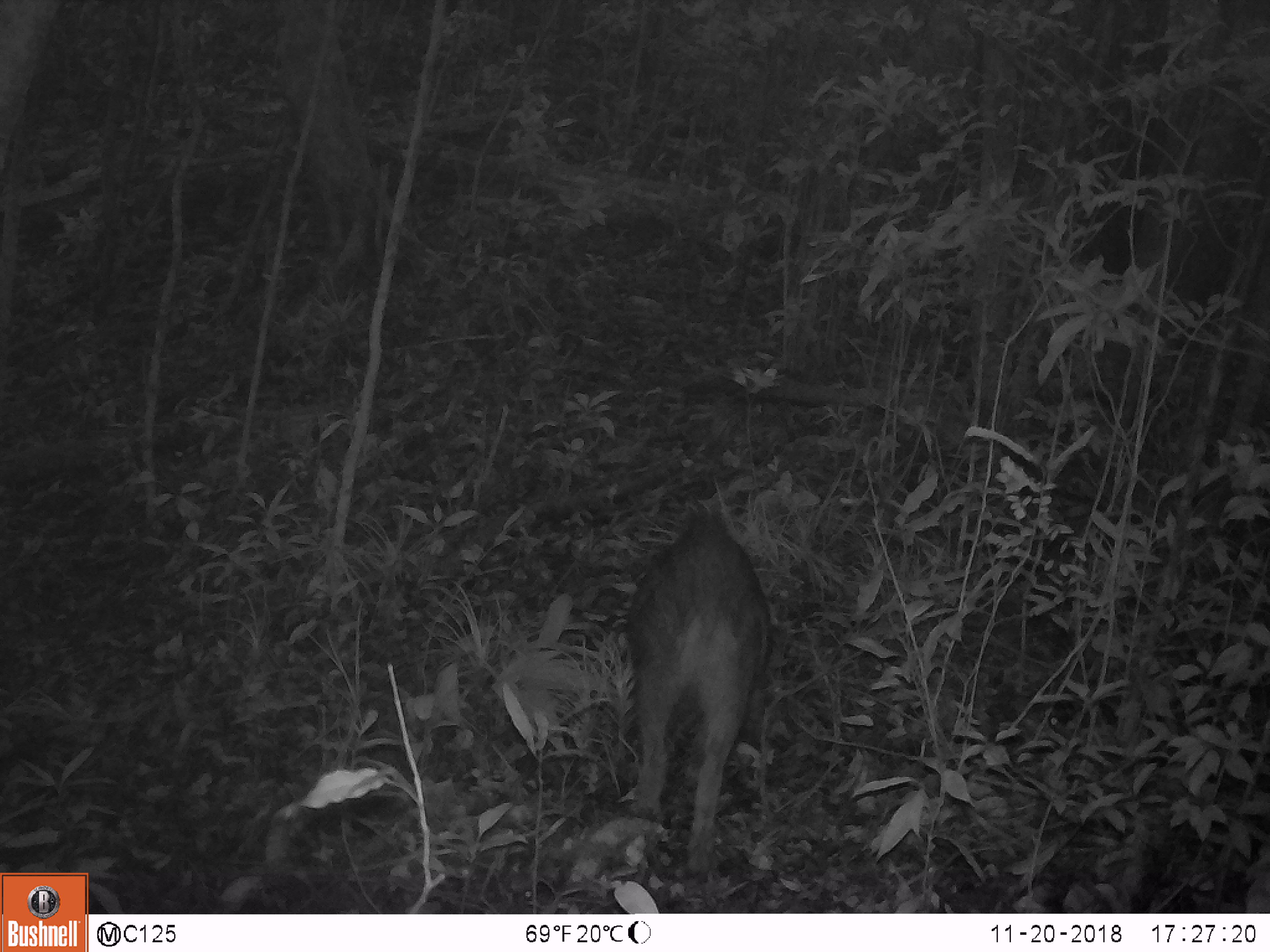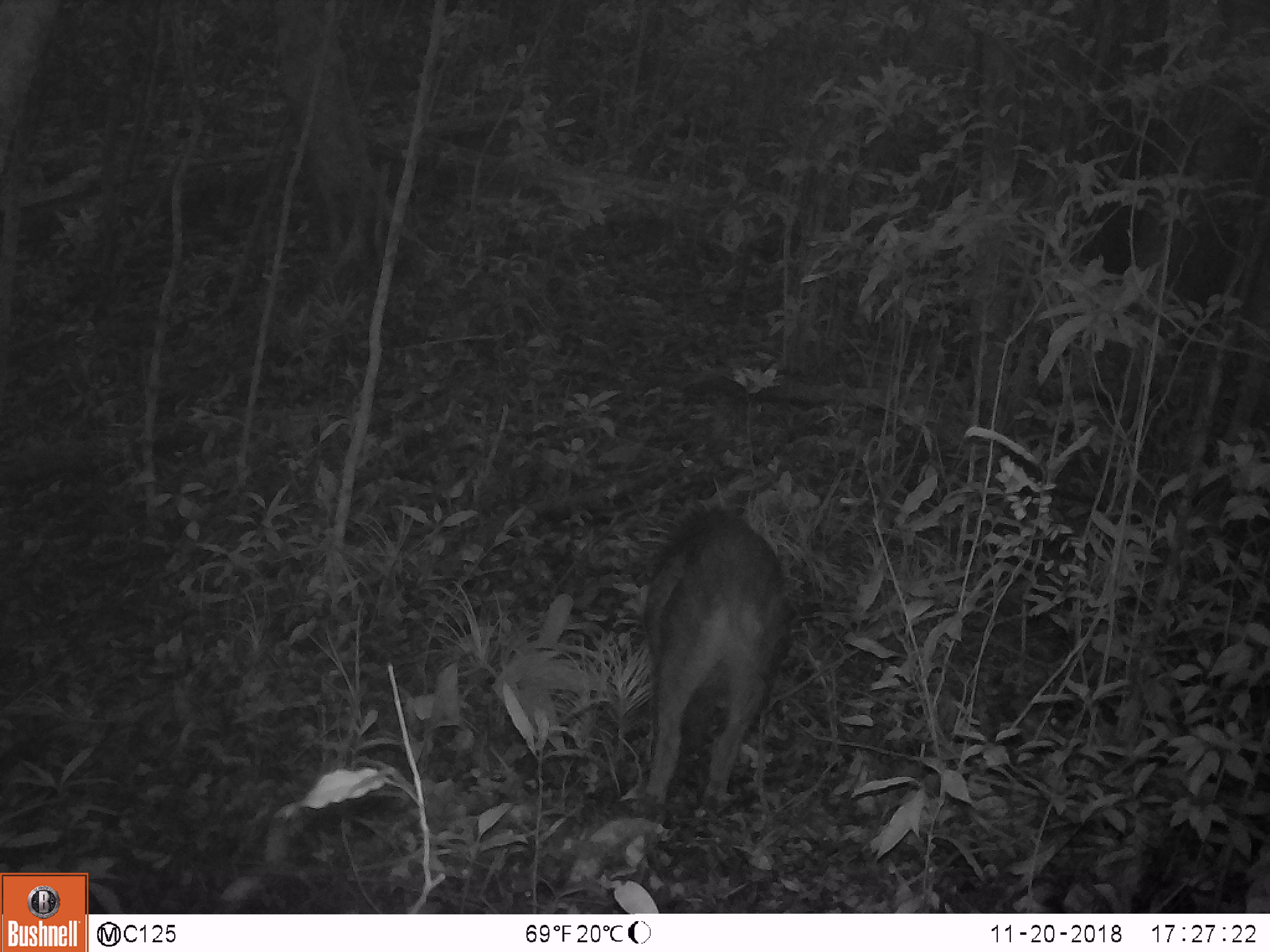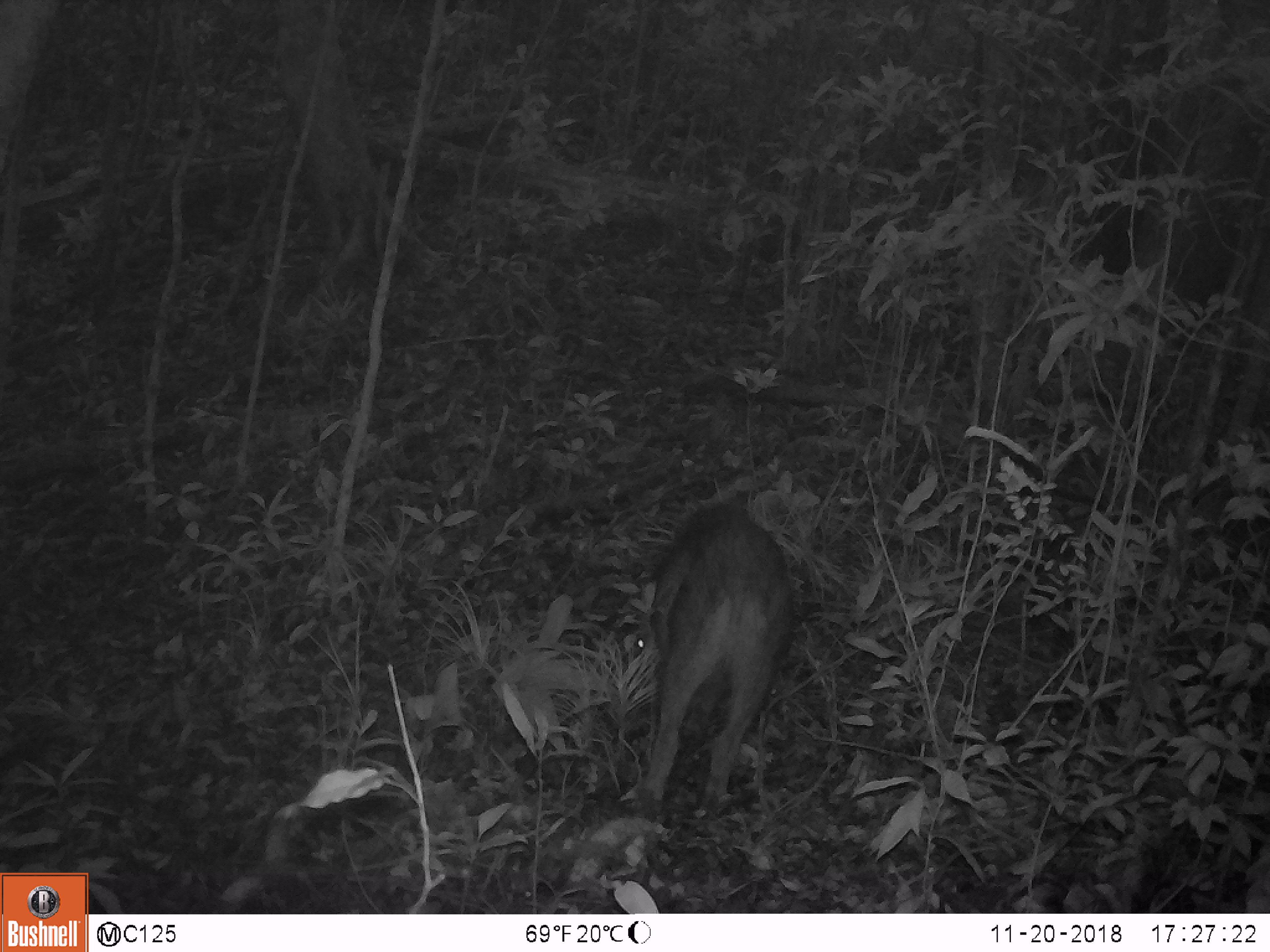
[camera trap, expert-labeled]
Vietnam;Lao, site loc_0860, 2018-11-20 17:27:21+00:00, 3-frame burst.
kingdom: Animalia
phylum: Chordata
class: Mammalia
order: Artiodactyla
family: Suidae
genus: Sus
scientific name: Sus scrofa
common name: eurasian wild pig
Eurasian wild pig (Sus scrofa). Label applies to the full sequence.